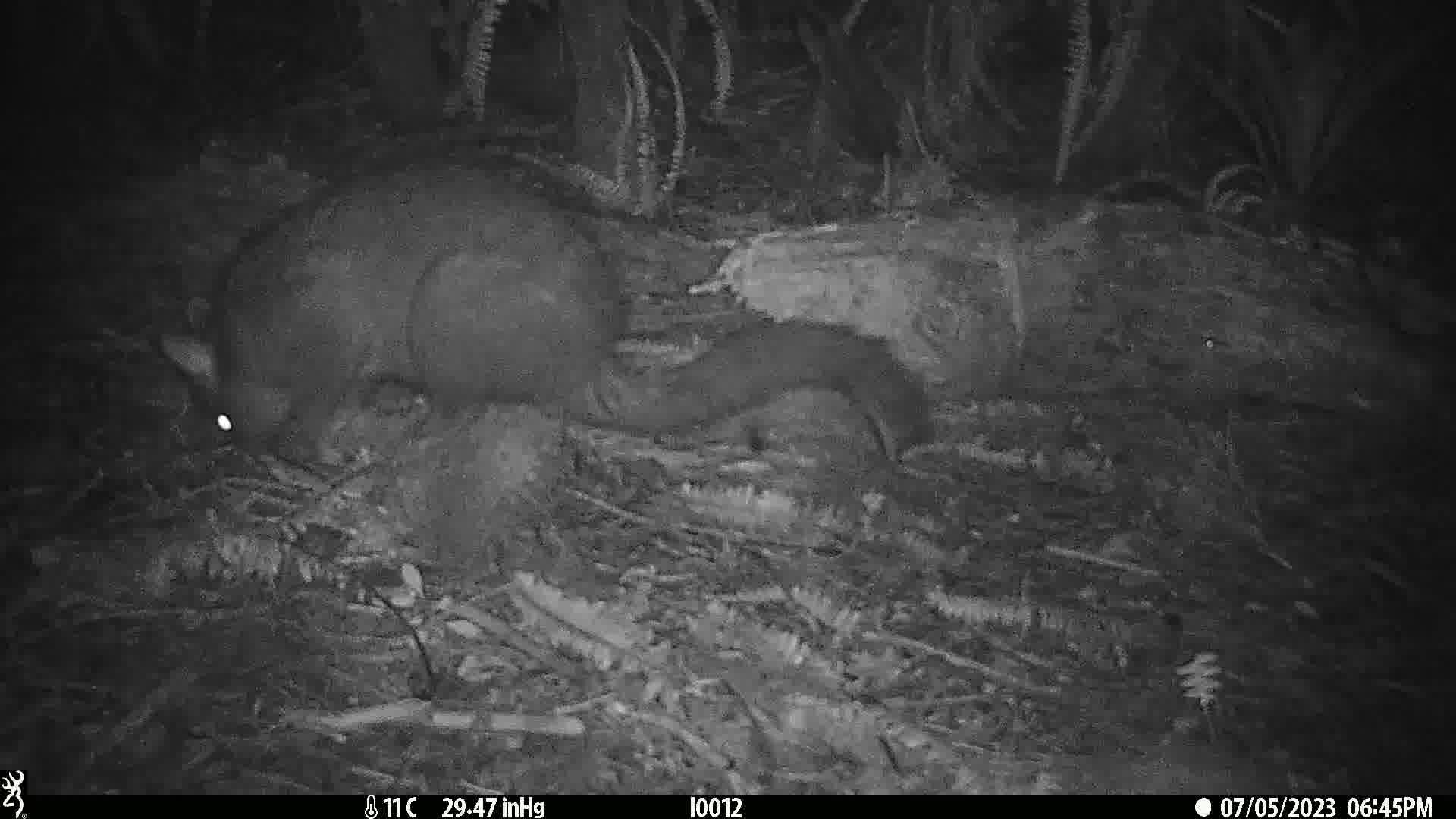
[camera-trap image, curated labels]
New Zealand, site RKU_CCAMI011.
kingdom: Animalia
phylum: Chordata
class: Mammalia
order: Diprotodontia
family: Phalangeridae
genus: Trichosurus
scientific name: Trichosurus vulpecula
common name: common brushtail possum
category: possum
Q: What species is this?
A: Possum (common brushtail possum) (Trichosurus vulpecula).